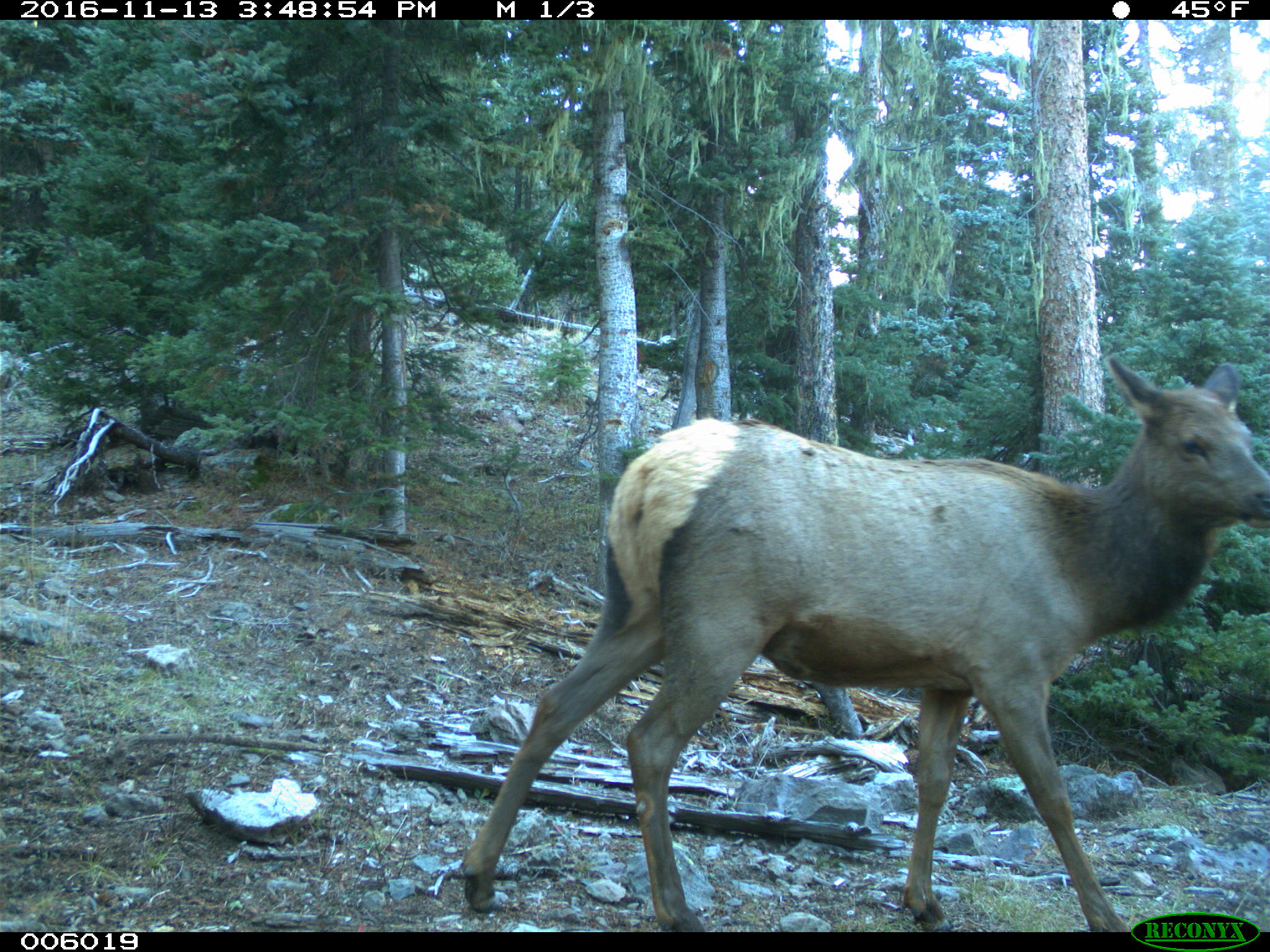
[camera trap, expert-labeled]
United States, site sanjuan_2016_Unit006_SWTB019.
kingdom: Animalia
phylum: Chordata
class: Mammalia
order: Artiodactyla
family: Cervidae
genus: Cervus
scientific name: Cervus elaphus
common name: red deer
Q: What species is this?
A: Cervus elaphus (red deer).